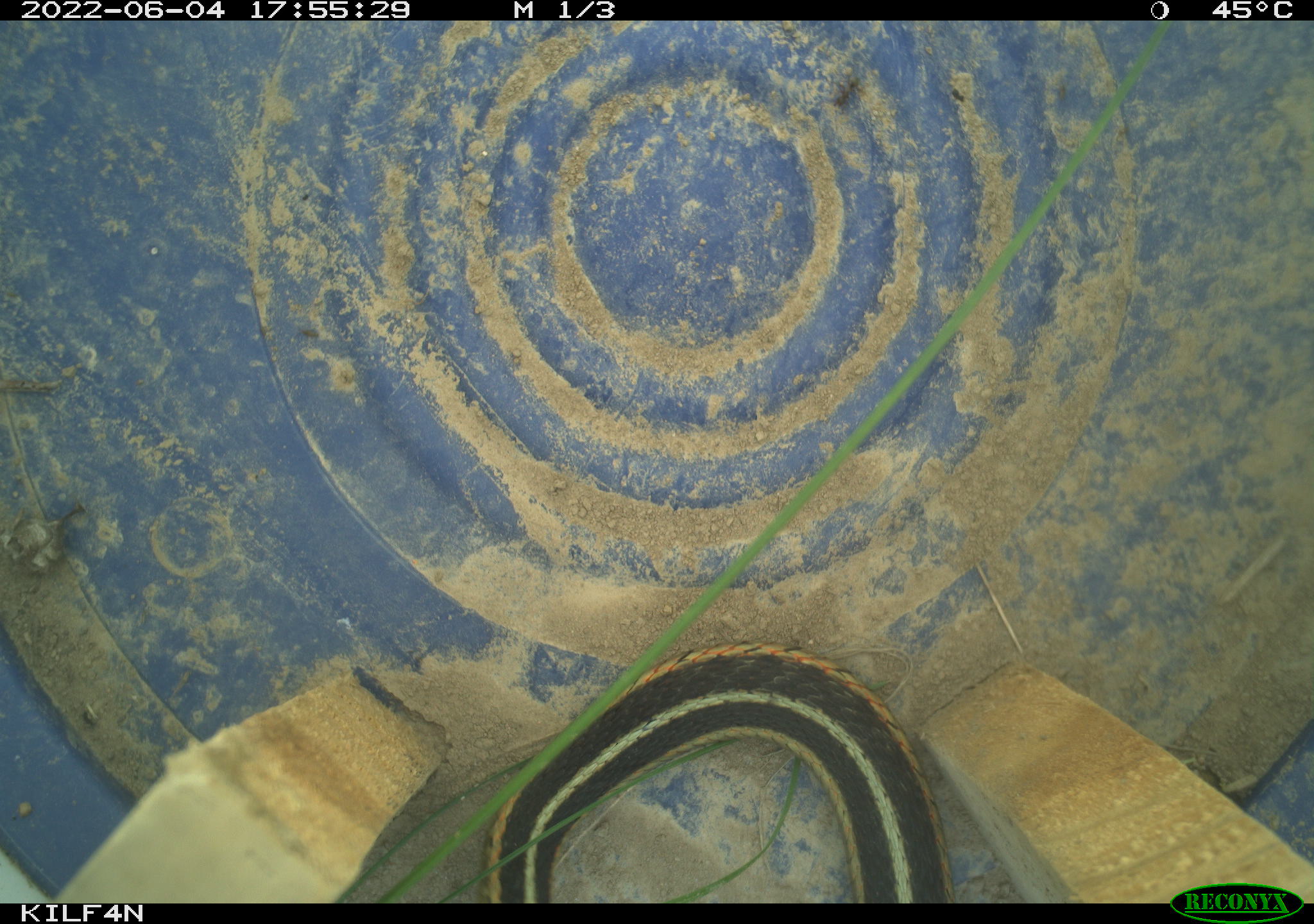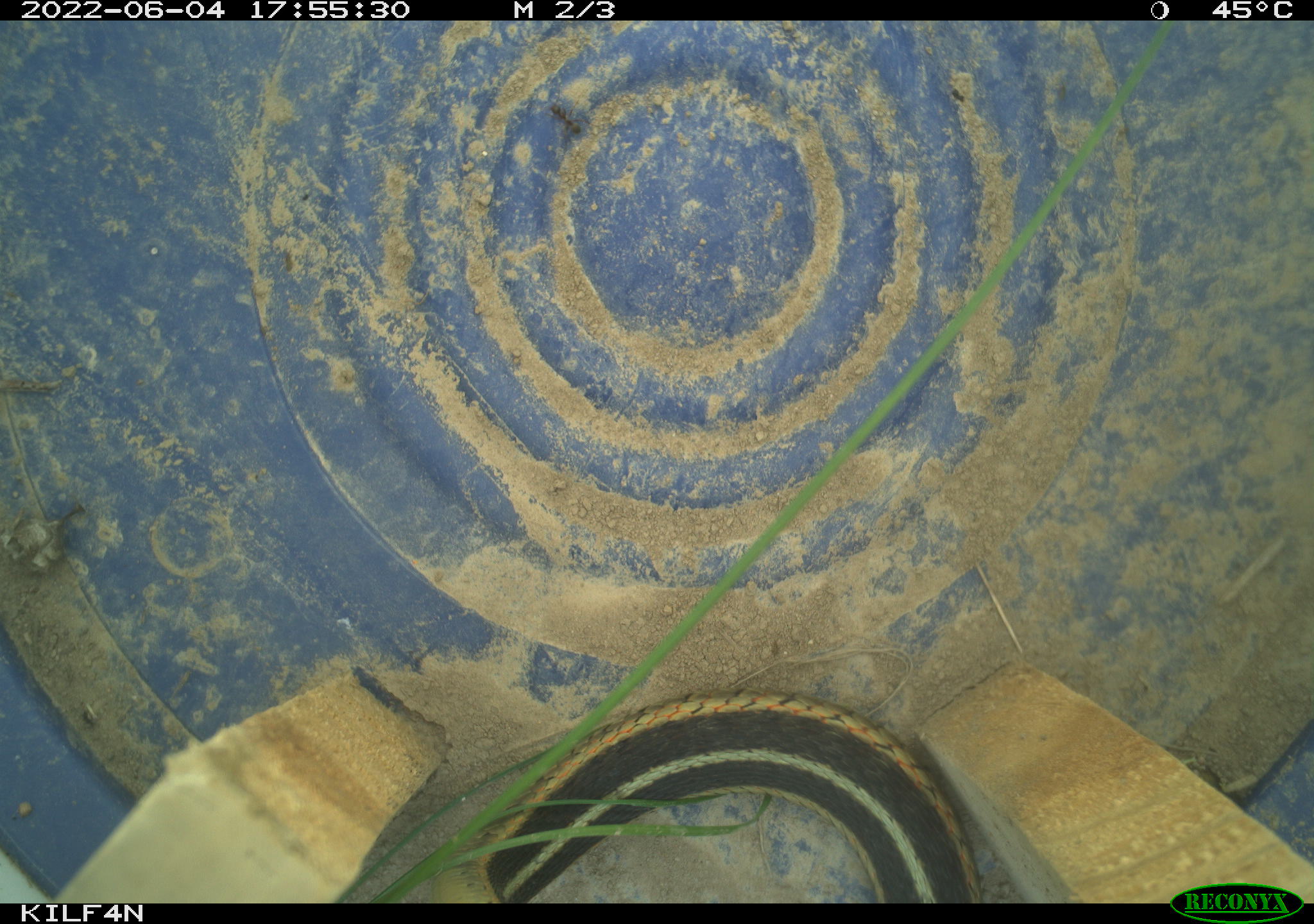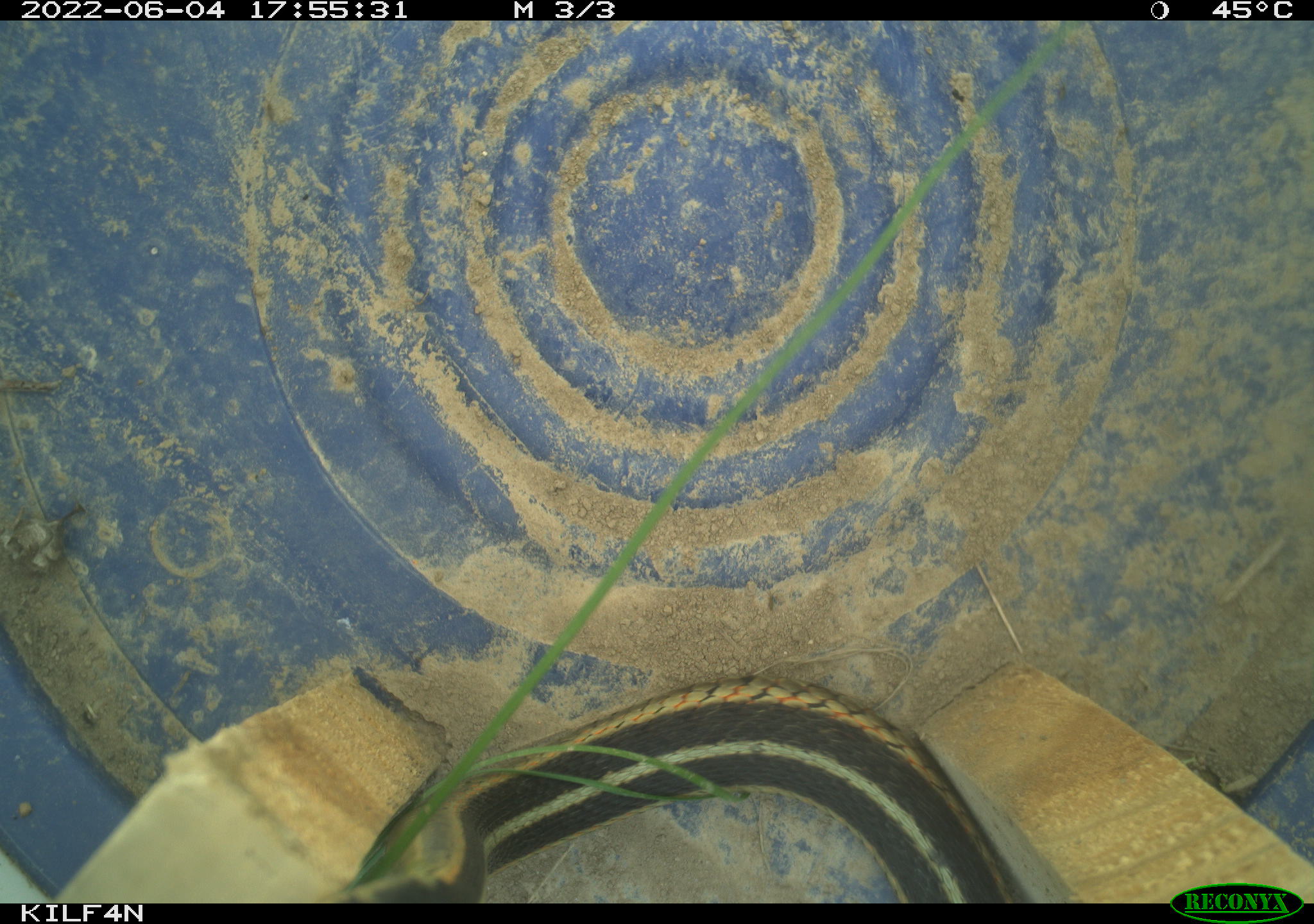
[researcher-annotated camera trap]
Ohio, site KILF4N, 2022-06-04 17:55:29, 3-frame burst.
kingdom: Animalia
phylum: Chordata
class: Reptilia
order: Squamata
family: Colubridae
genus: Thamnophis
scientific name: Thamnophis sirtalis sirtalis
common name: eastern gartersnake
Eastern gartersnake (Thamnophis sirtalis sirtalis).